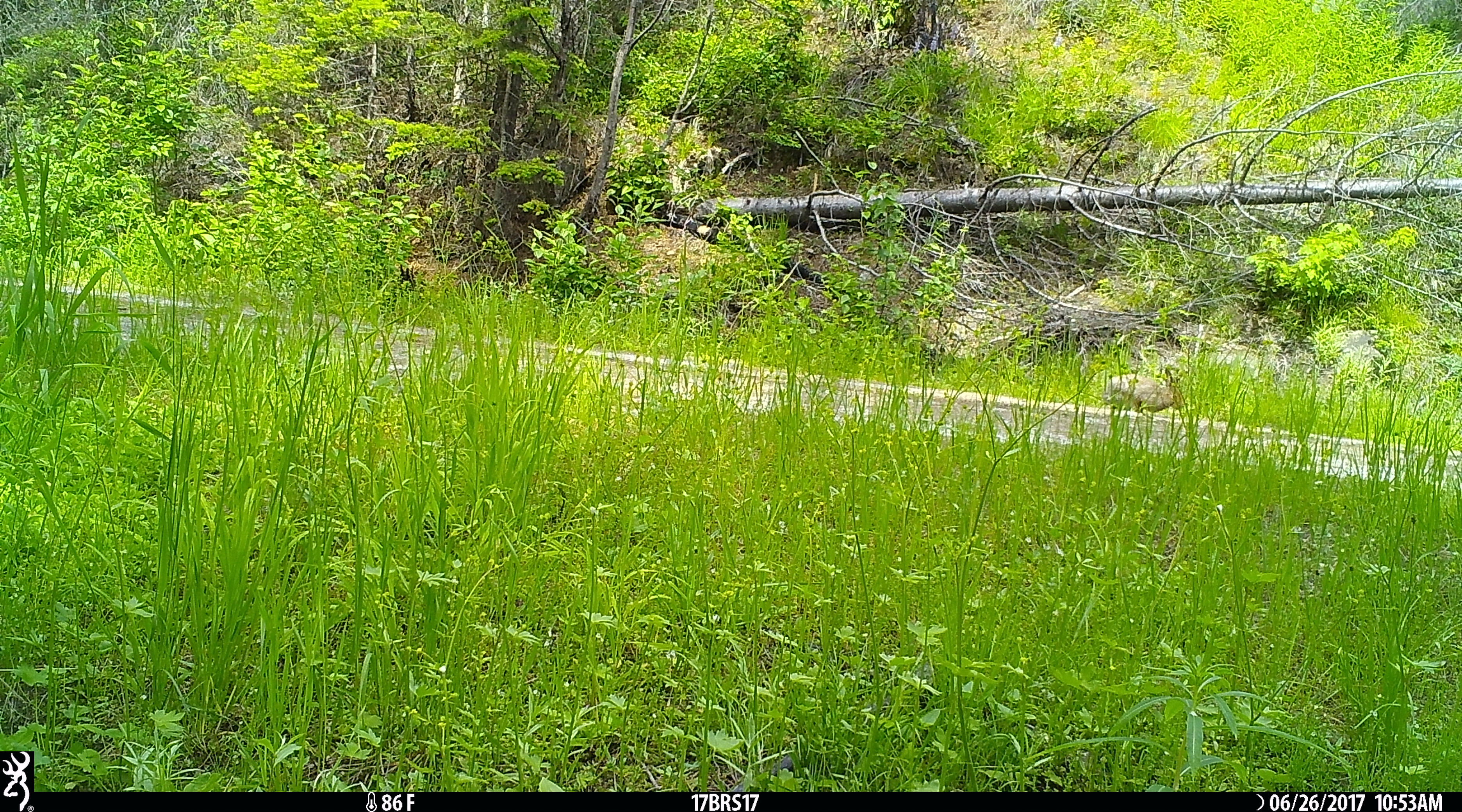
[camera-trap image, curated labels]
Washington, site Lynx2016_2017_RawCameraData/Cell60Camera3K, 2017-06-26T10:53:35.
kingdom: Animalia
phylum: Chordata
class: Mammalia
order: Lagomorpha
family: Leporidae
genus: Lepus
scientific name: Lepus americanus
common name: snowshoe hare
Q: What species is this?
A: Lepus americanus (snowshoe hare).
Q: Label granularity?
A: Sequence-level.